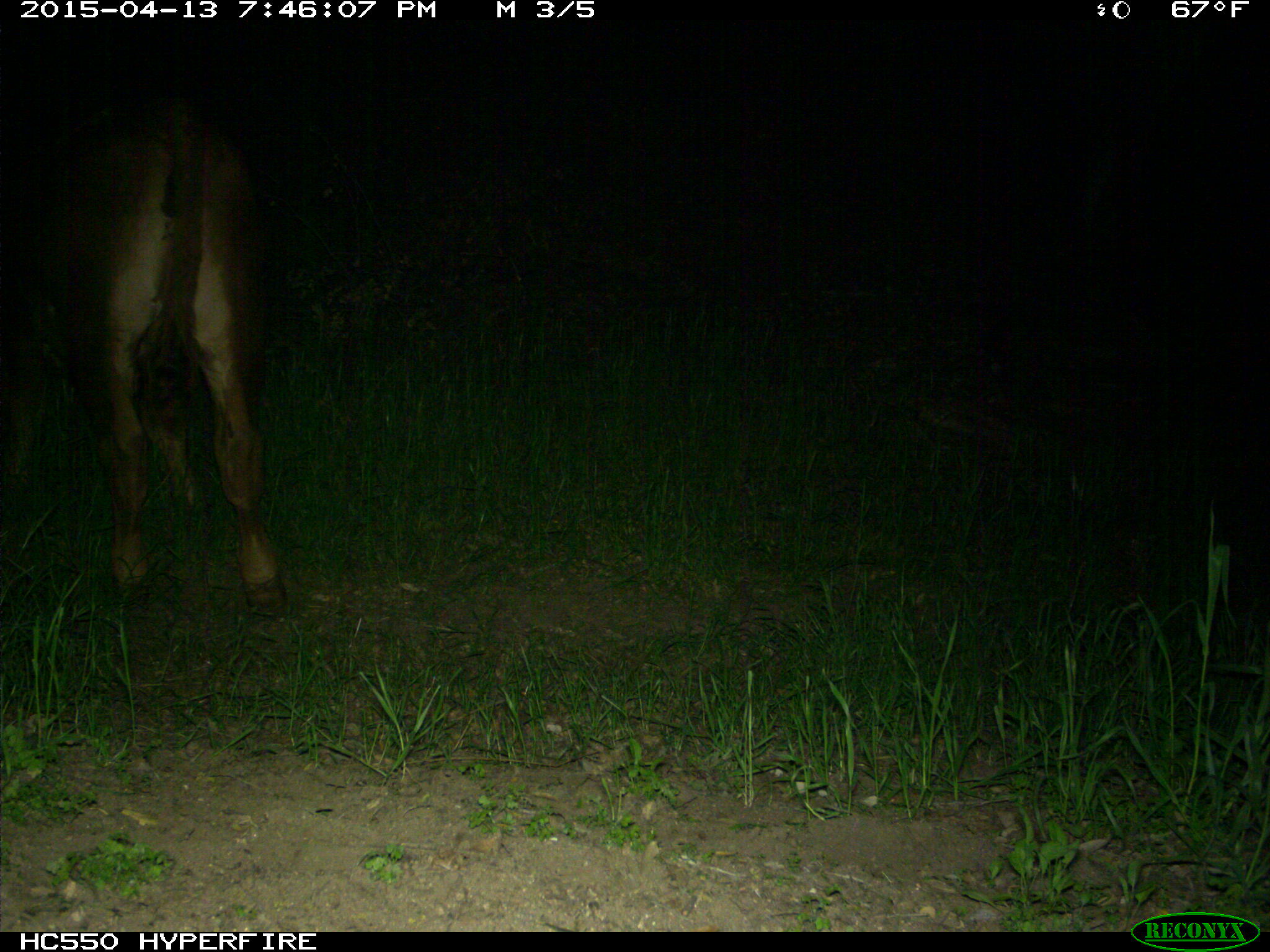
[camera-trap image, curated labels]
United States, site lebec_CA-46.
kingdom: Animalia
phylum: Chordata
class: Mammalia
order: Artiodactyla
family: Bovidae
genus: Bos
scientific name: Bos taurus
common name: domestic cow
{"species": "Bos taurus (domestic cow)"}